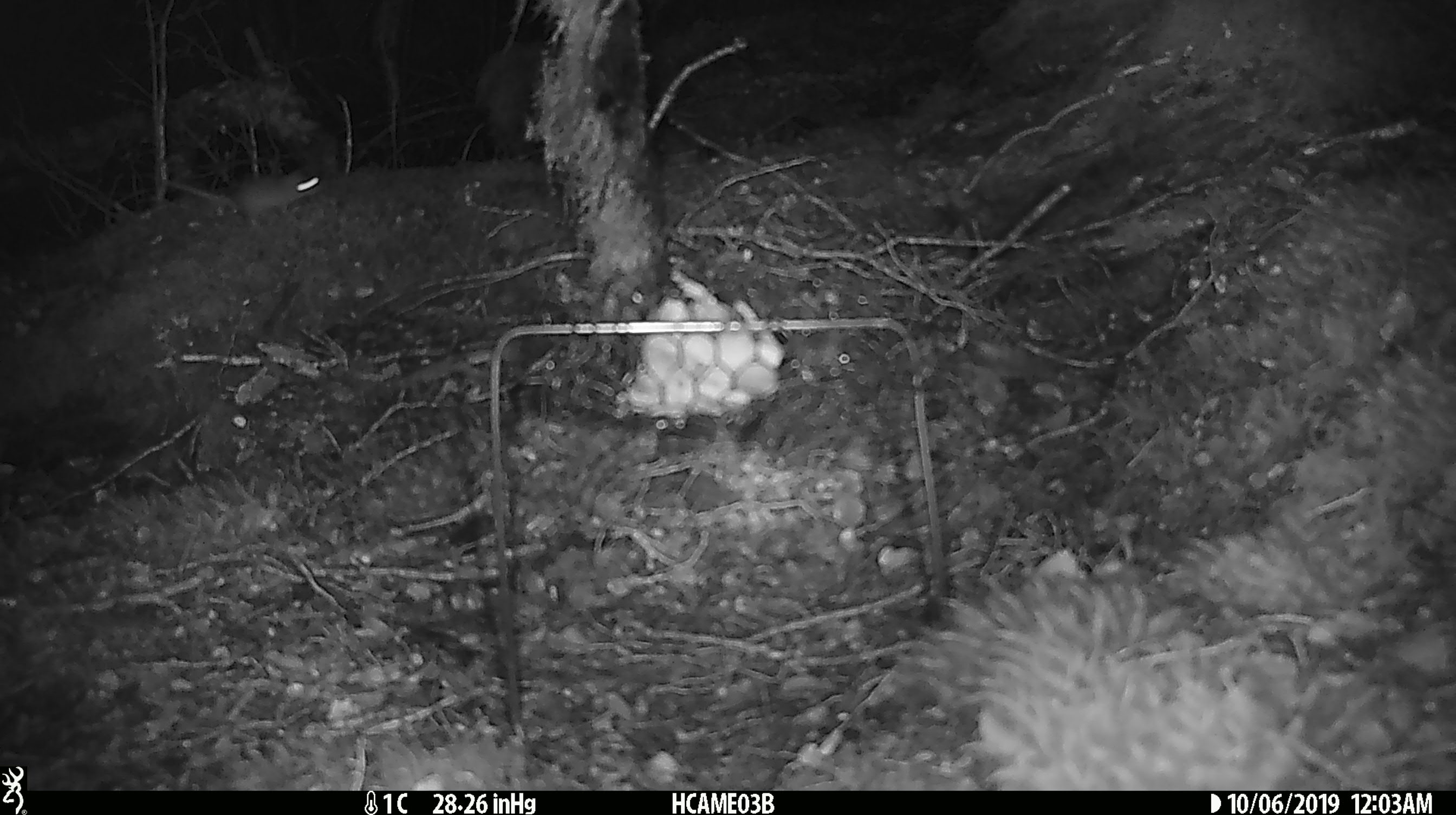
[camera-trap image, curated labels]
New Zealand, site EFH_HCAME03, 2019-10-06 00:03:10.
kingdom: Animalia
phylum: Chordata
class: Mammalia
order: Rodentia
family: Muridae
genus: Mus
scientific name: Mus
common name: mouse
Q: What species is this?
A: Mouse (Mus).